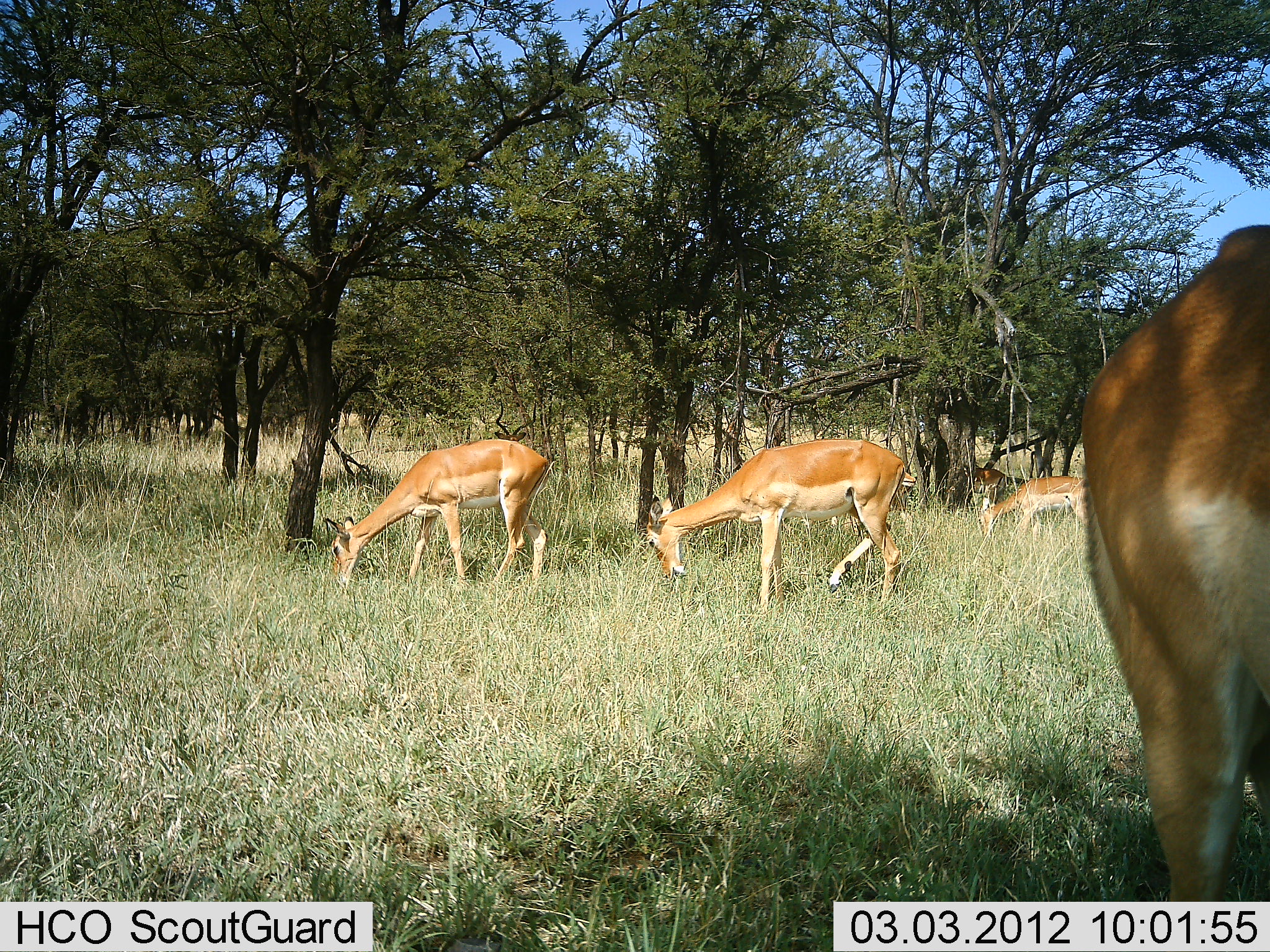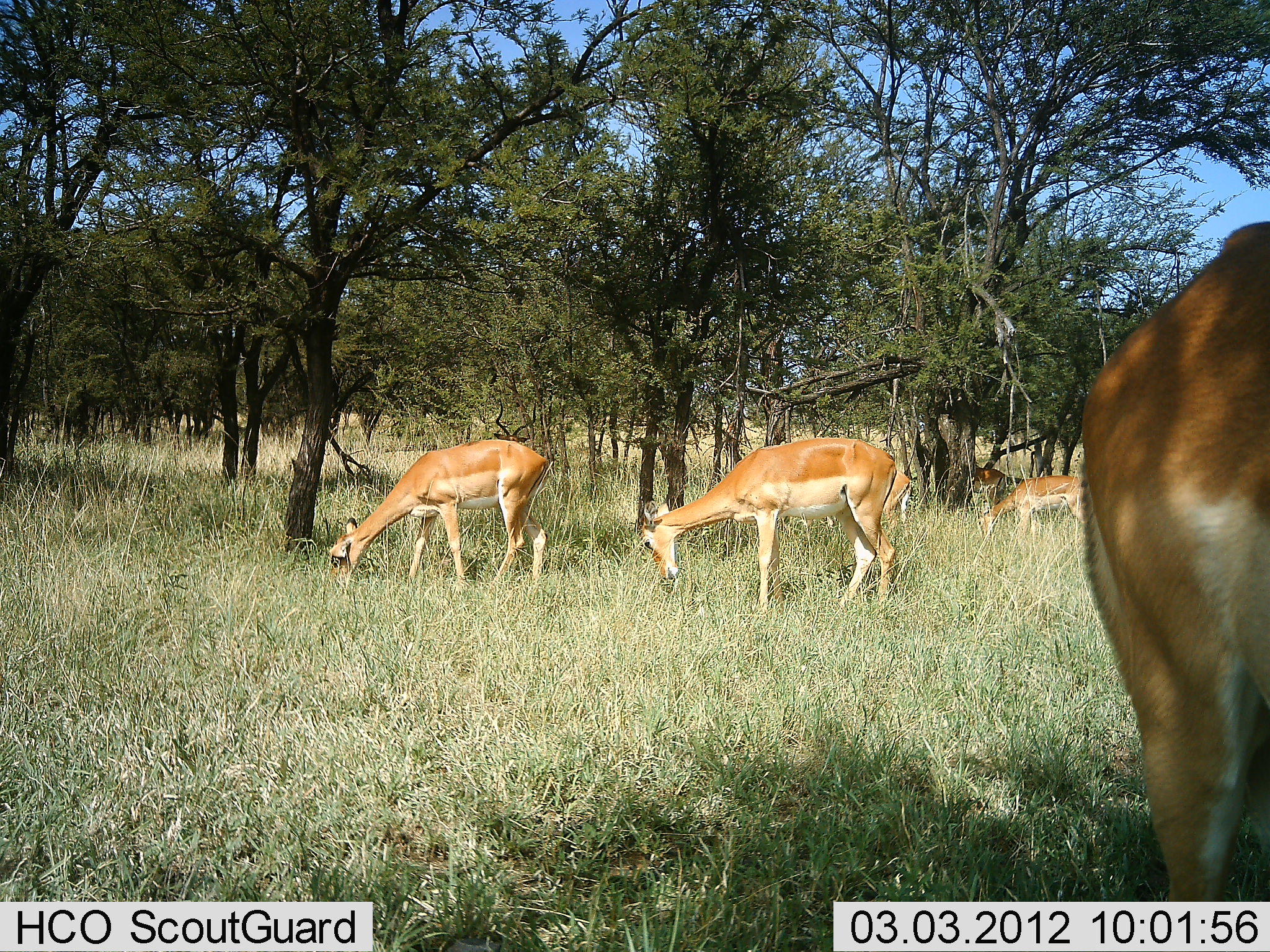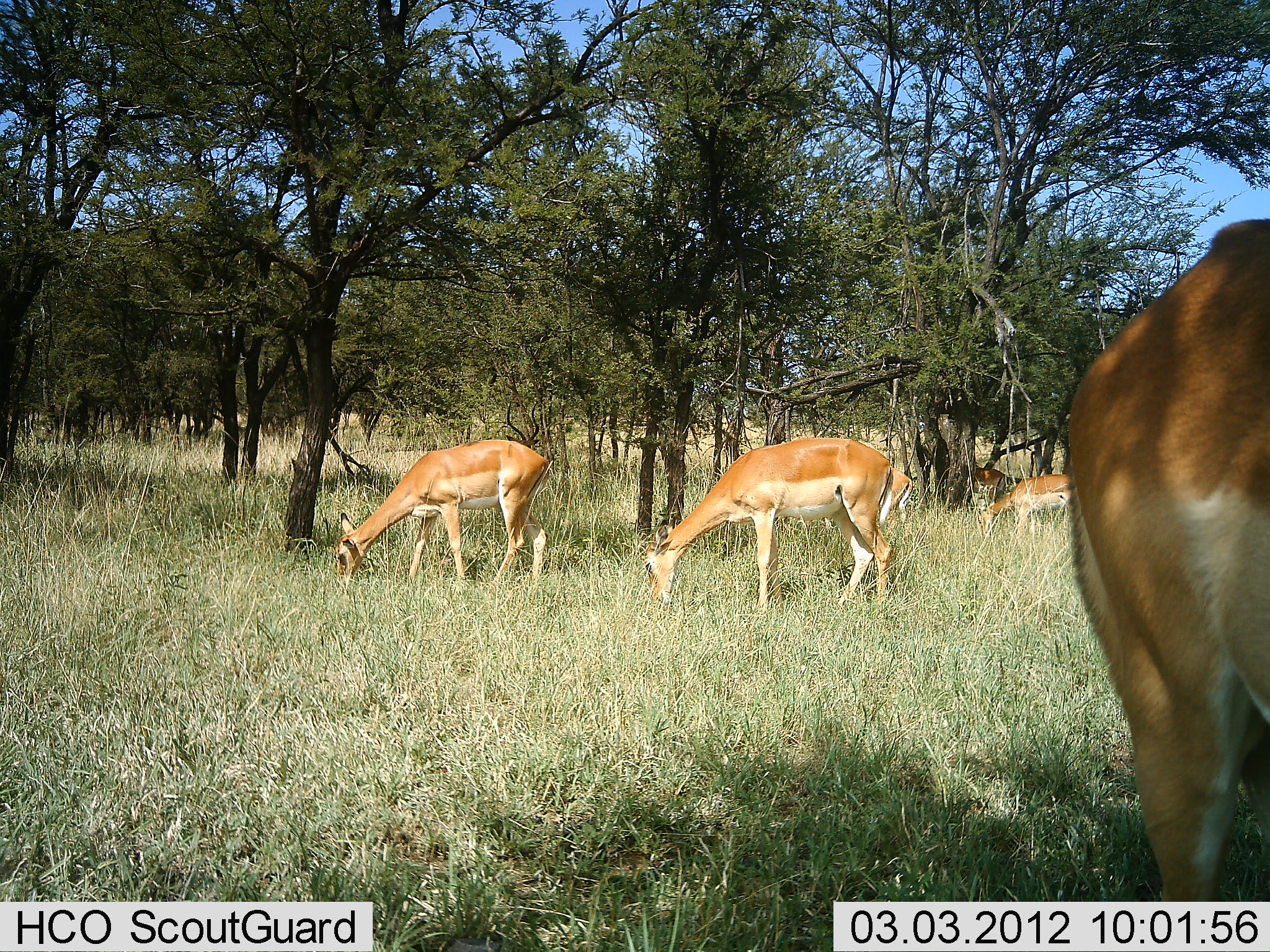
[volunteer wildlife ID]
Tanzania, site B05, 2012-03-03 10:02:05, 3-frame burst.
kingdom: Animalia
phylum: Chordata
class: Mammalia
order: Artiodactyla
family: Bovidae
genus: Aepyceros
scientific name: Aepyceros melampus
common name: impala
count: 6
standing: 36%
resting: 0%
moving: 0%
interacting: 0%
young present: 0%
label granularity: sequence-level